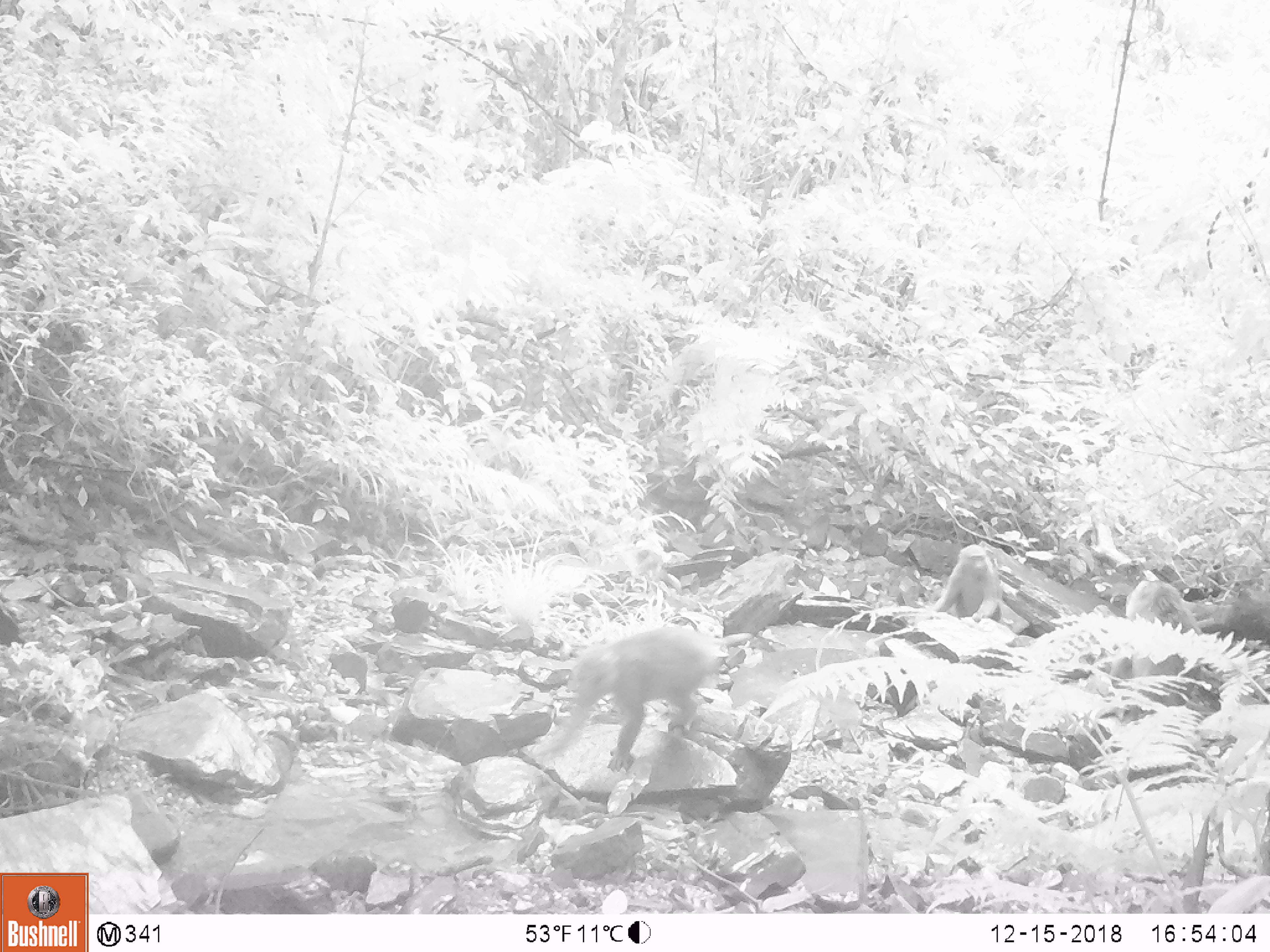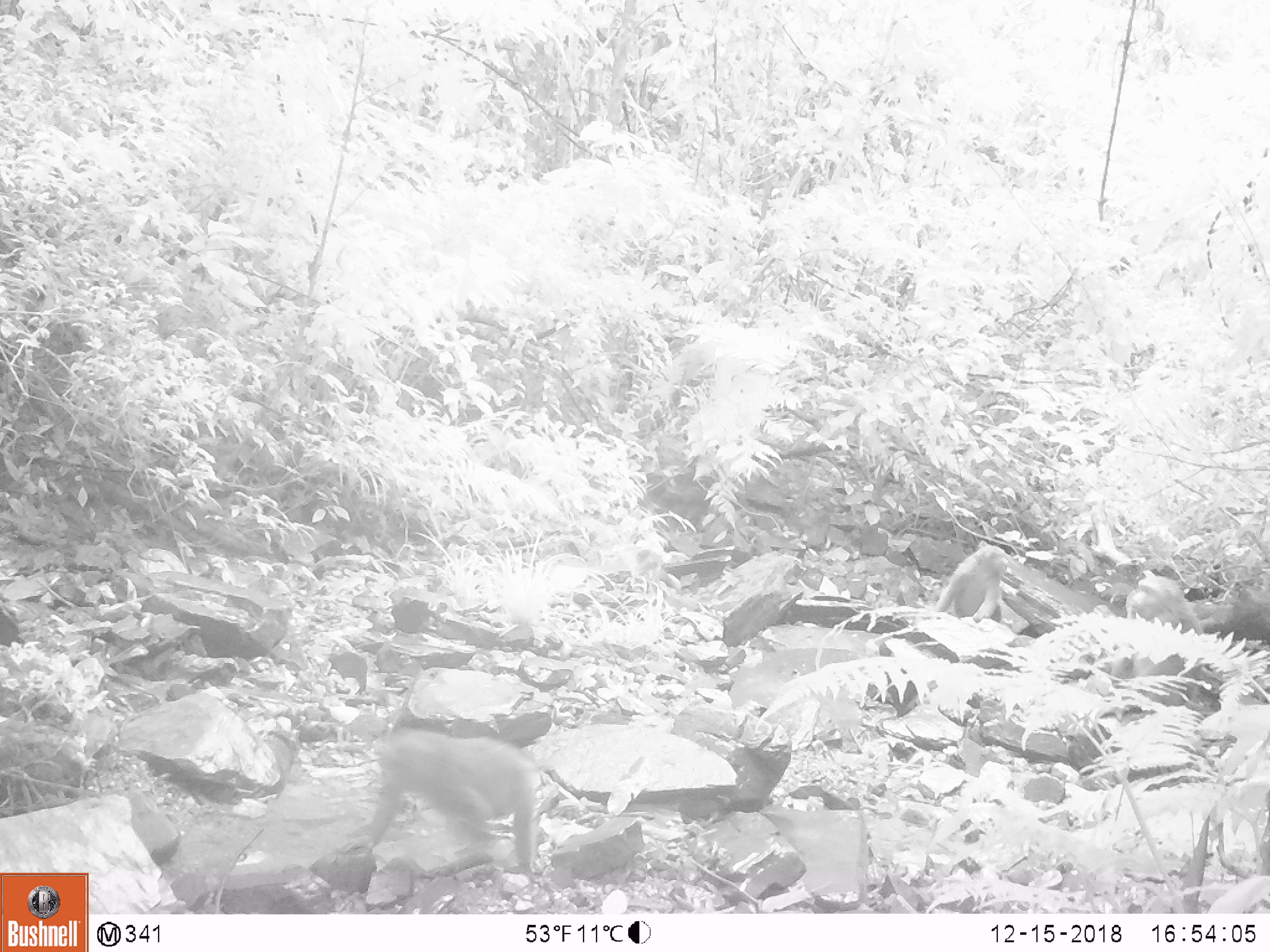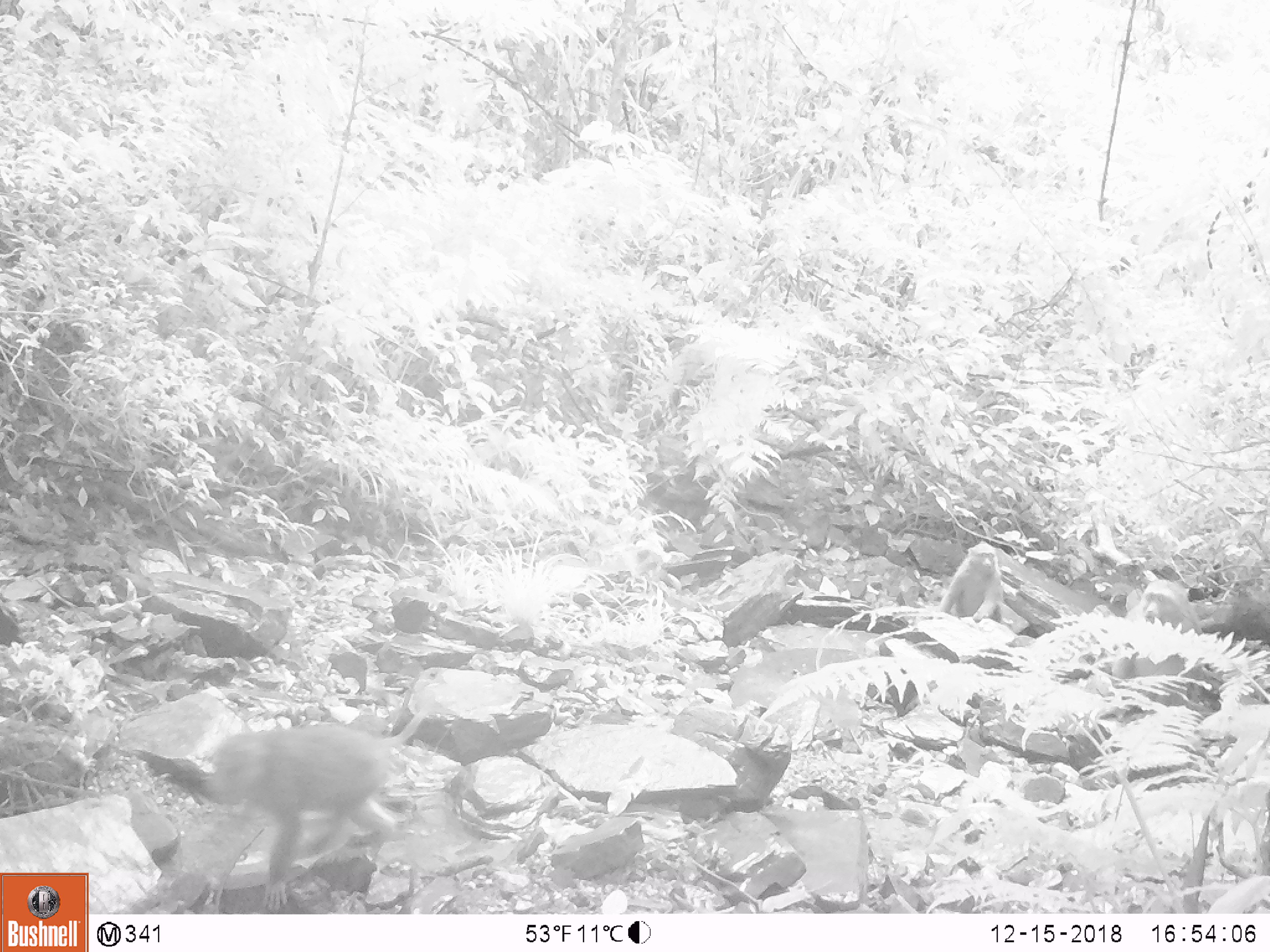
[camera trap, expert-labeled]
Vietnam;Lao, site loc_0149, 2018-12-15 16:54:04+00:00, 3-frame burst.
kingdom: Animalia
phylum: Chordata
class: Mammalia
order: Primates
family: Cercopithecidae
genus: Macaca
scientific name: Macaca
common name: macaques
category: assam or rhesus macaque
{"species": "assam or rhesus macaque (macaques) (Macaca)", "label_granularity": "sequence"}